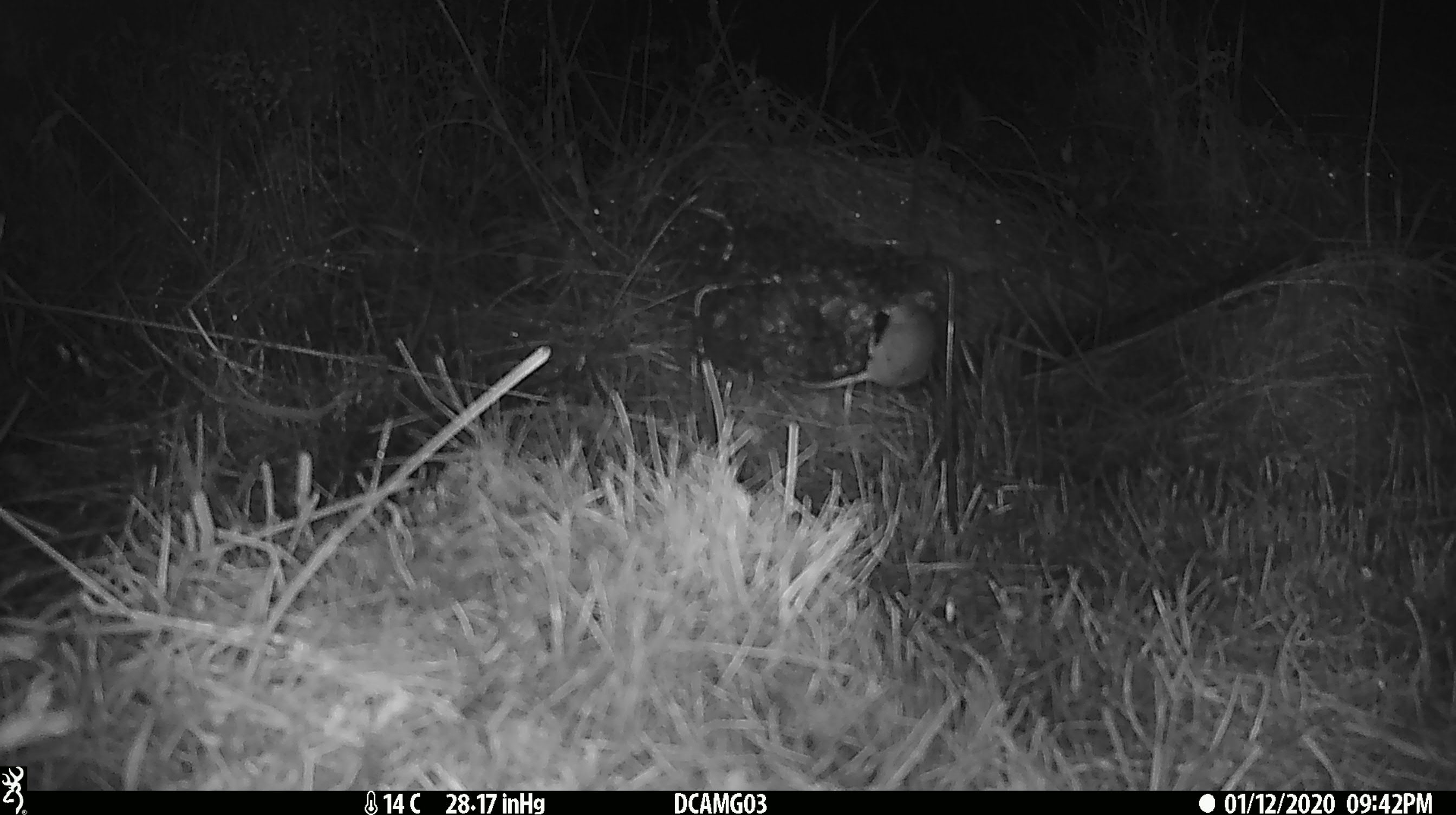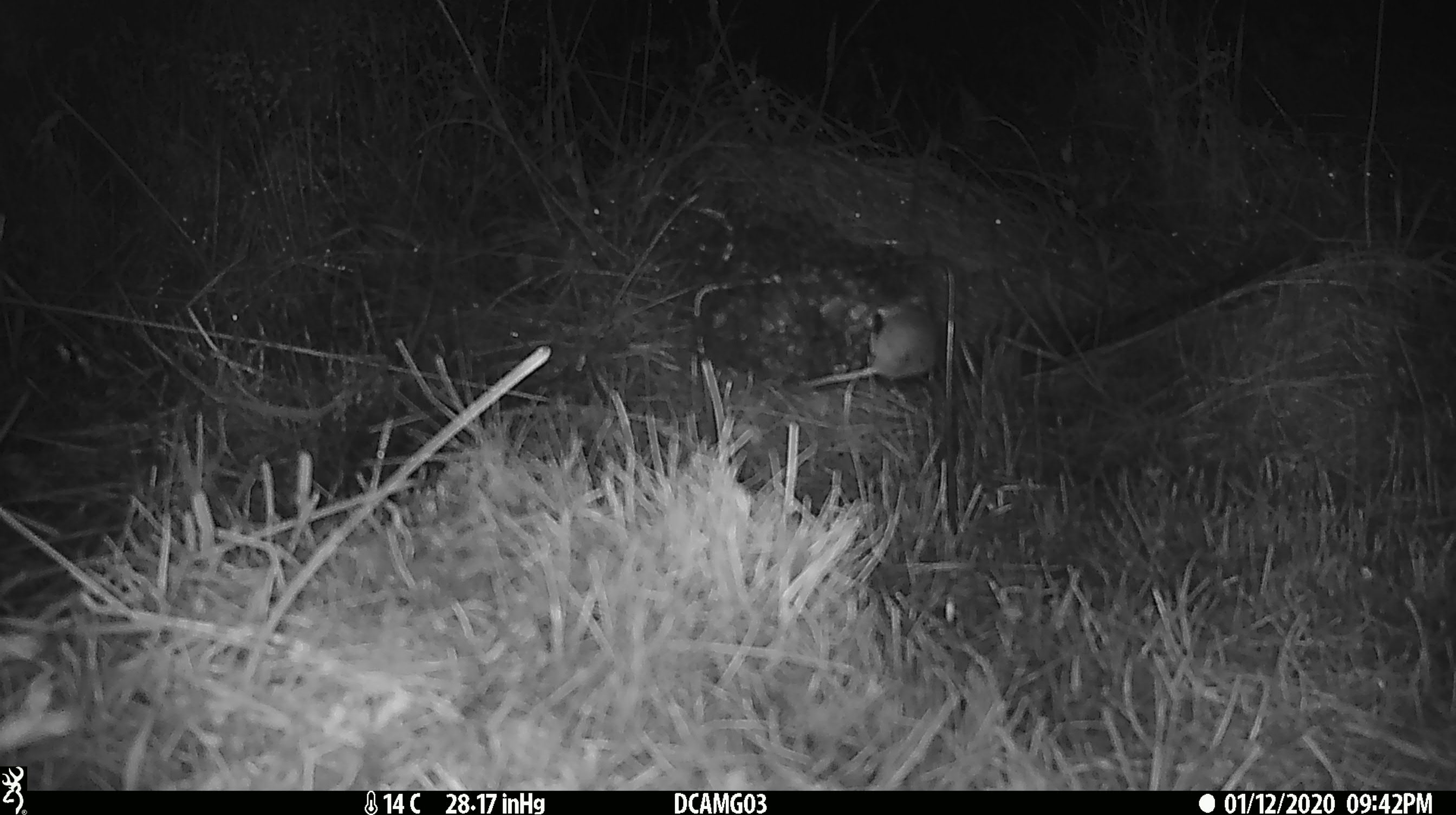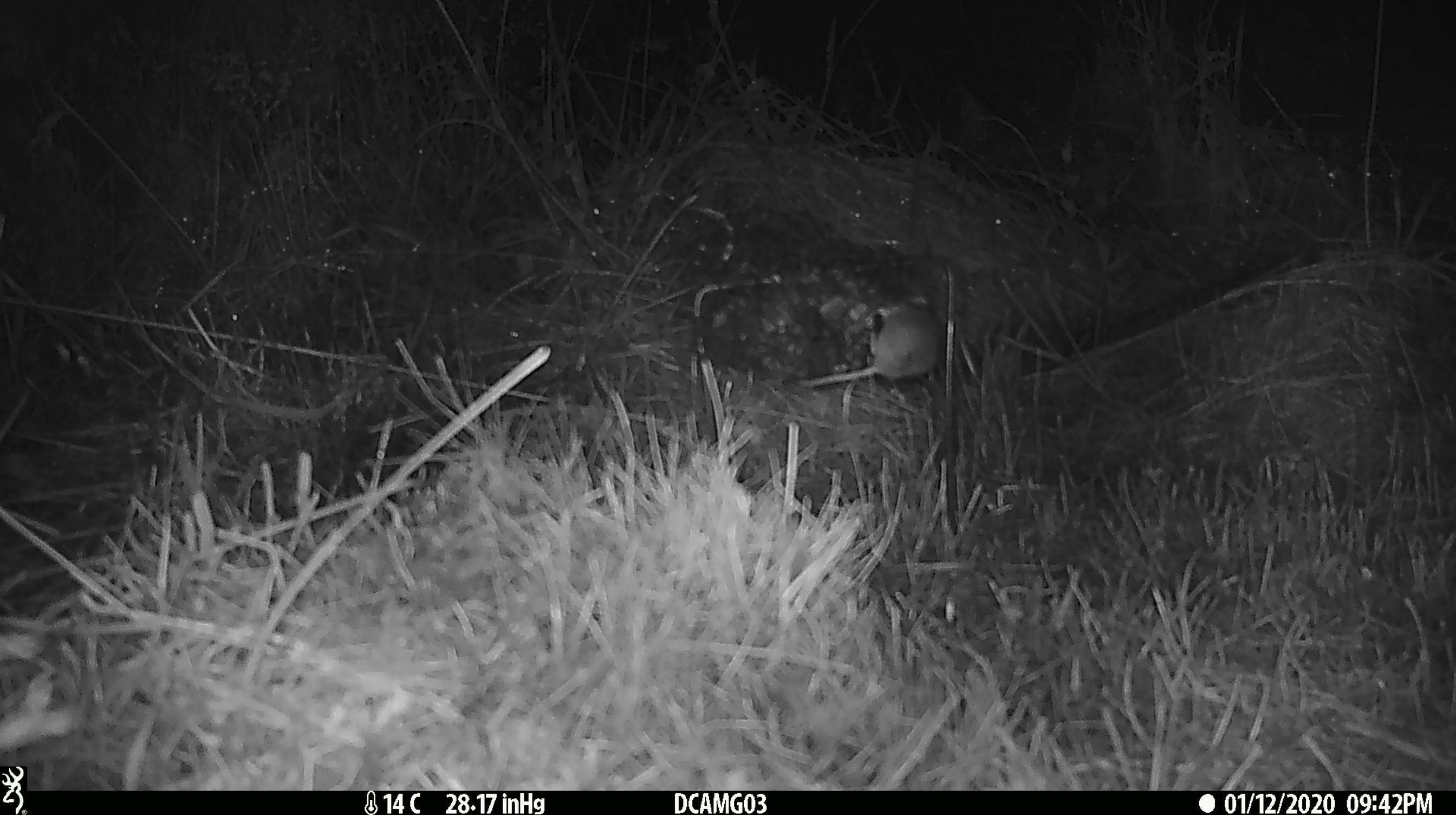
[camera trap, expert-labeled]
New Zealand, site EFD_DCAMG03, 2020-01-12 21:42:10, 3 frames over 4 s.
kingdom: Animalia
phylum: Chordata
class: Mammalia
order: Rodentia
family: Muridae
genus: Mus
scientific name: Mus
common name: mouse